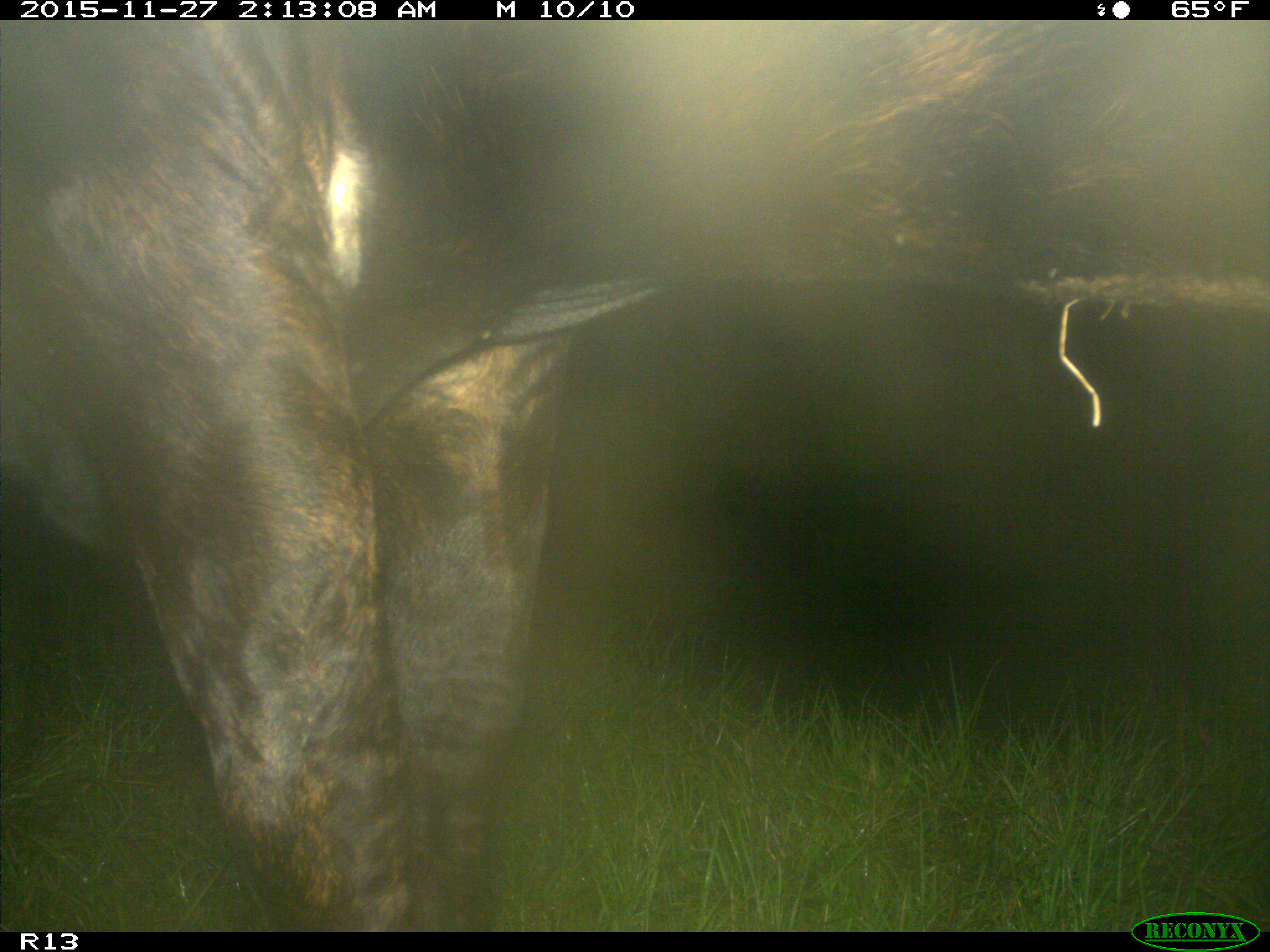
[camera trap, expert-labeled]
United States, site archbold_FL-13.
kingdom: Animalia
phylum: Chordata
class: Mammalia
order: Artiodactyla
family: Bovidae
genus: Bos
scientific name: Bos taurus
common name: domestic cow